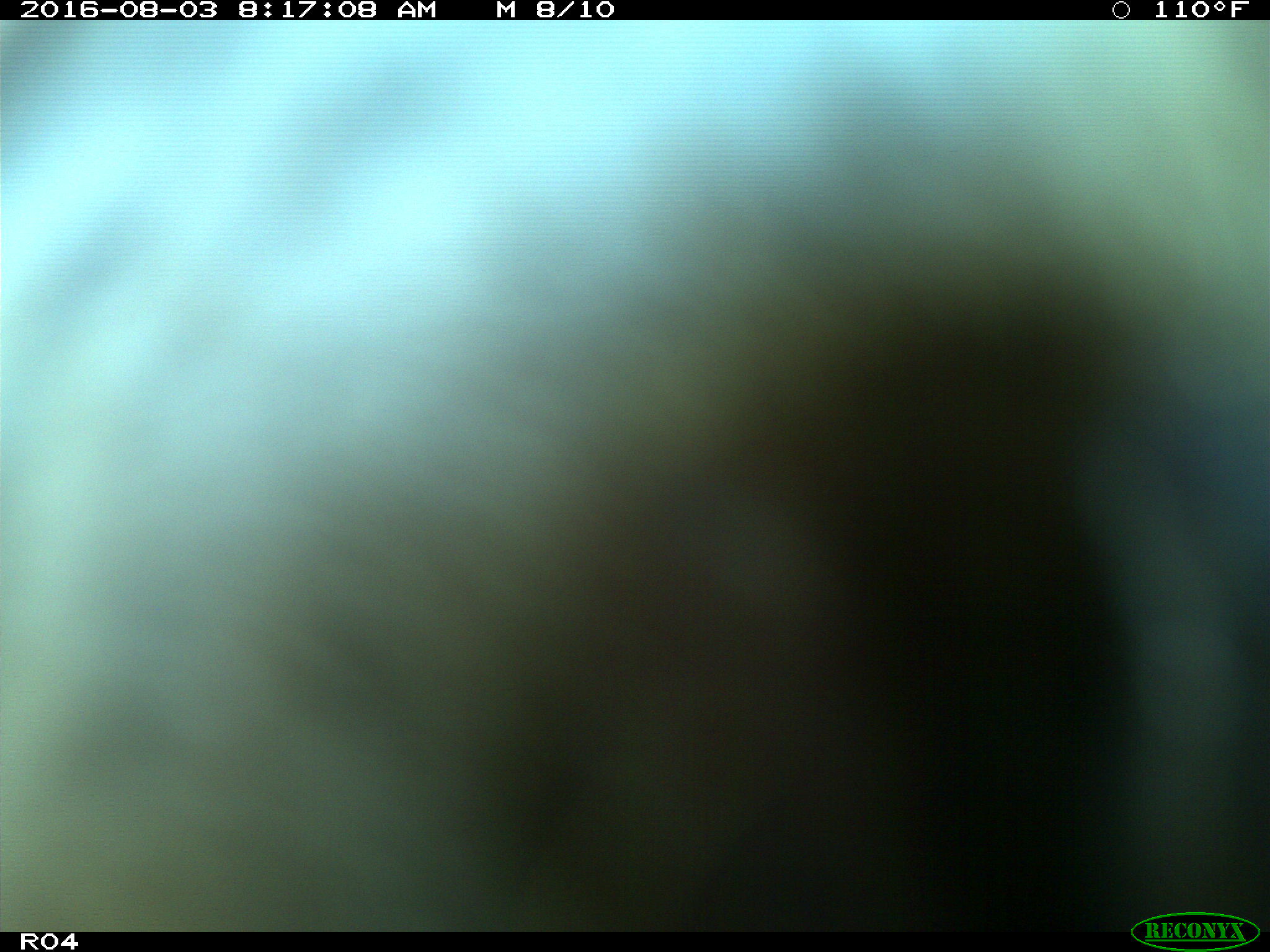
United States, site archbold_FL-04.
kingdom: Animalia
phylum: Chordata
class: Mammalia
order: Artiodactyla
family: Bovidae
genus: Bos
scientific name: Bos taurus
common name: domestic cow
Bos taurus (domestic cow).